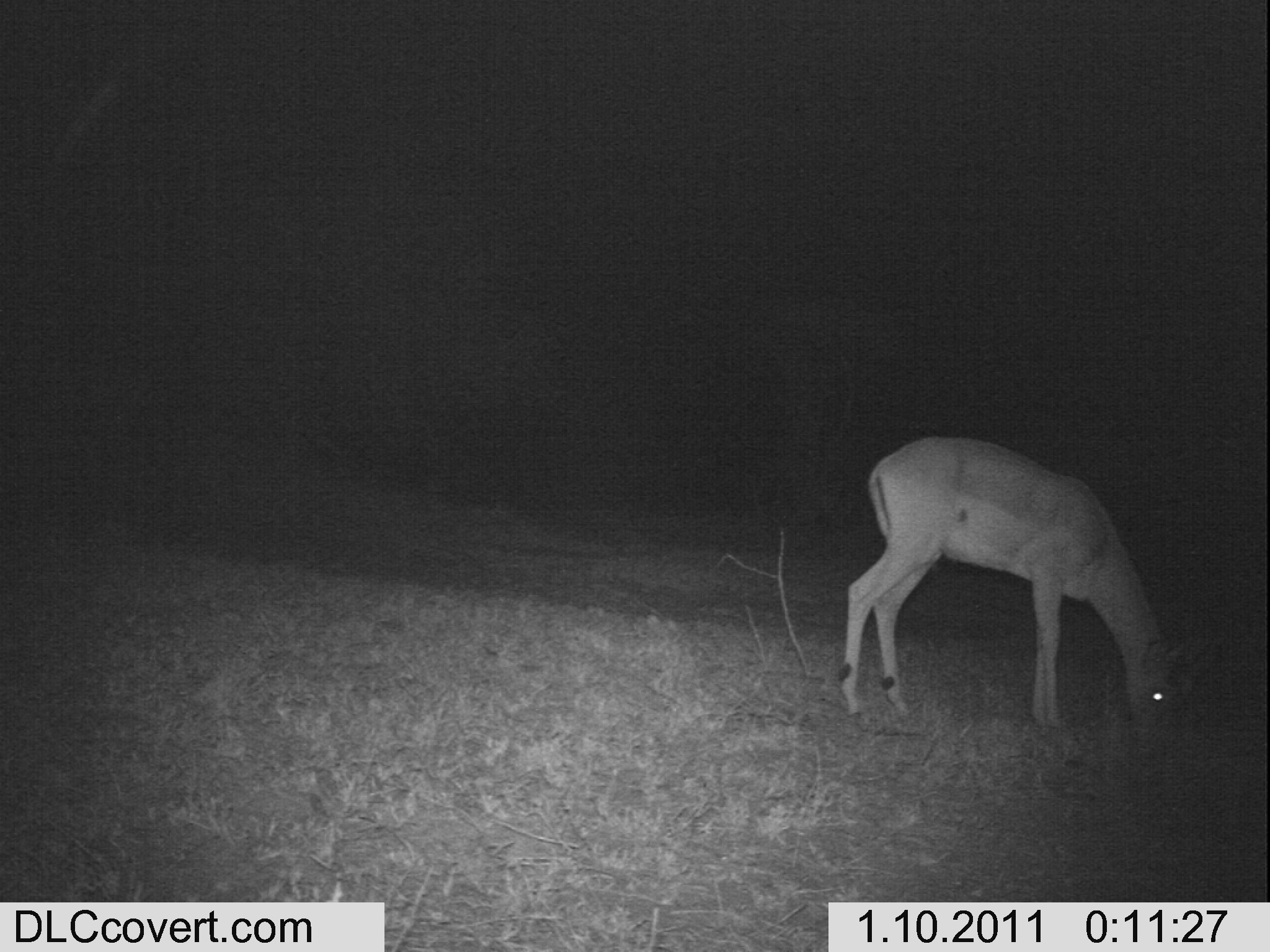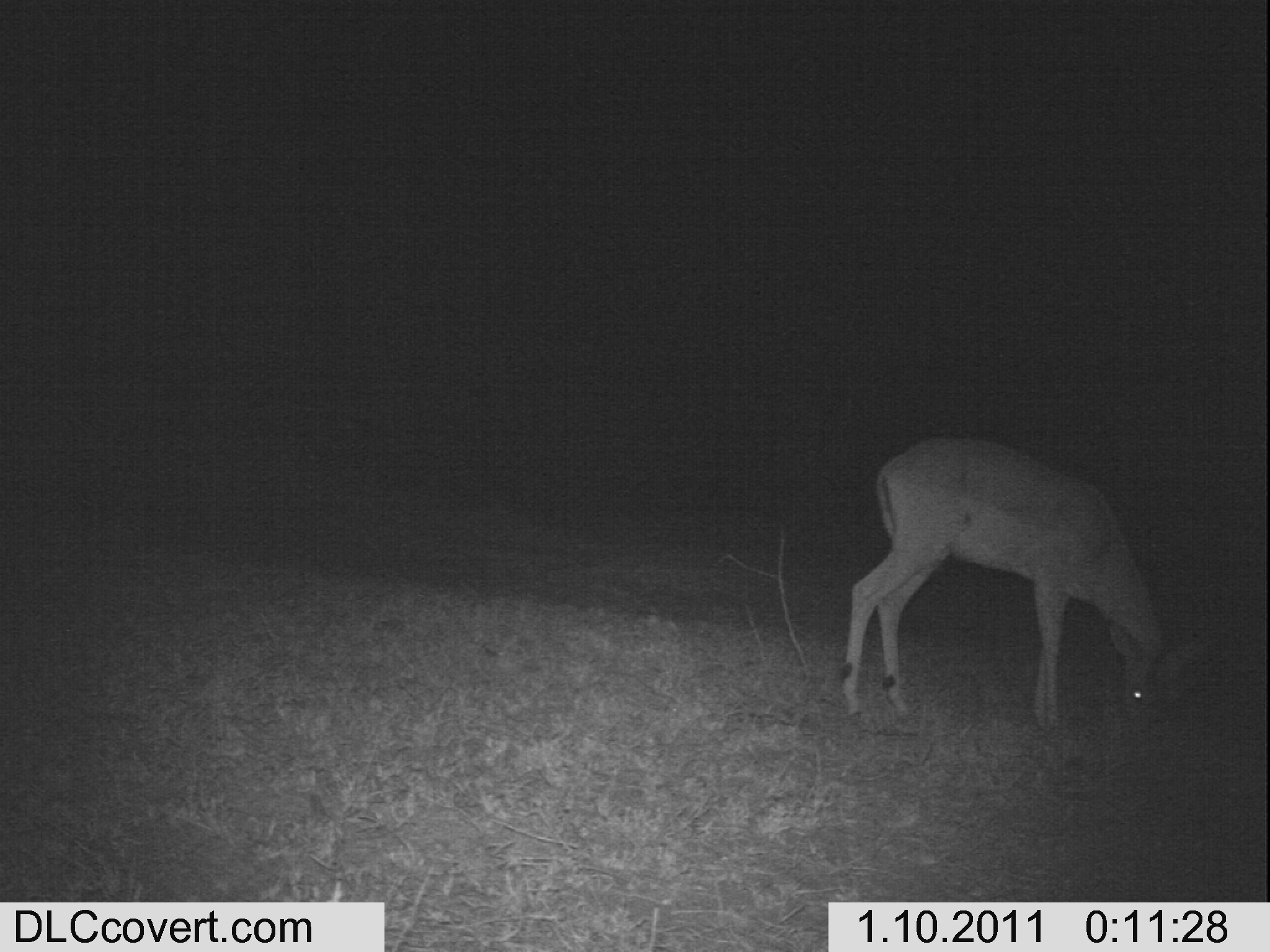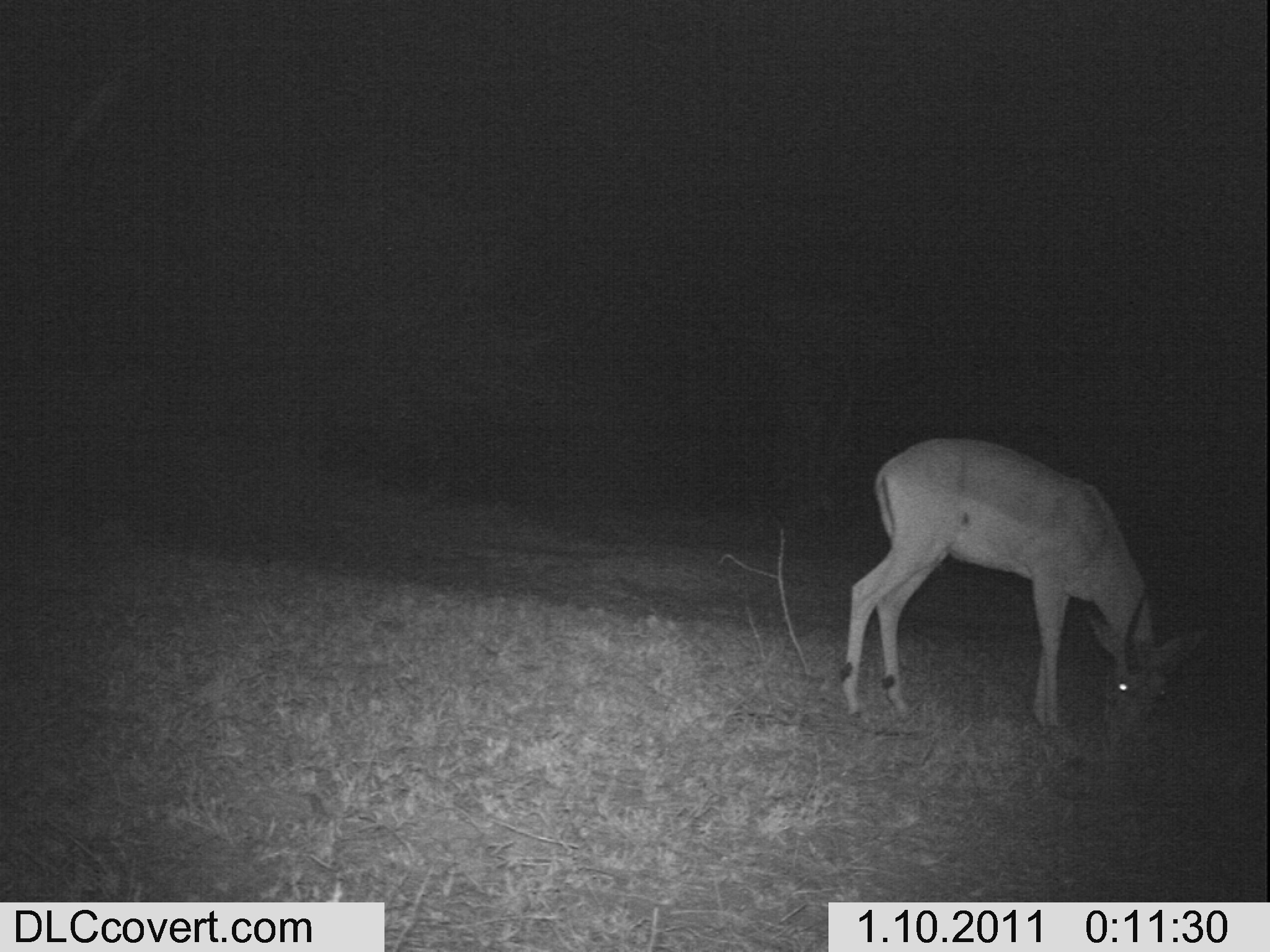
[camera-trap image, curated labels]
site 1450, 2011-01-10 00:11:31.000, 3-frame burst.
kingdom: Animalia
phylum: Chordata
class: Mammalia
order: Artiodactyla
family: Bovidae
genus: Aepyceros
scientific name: Aepyceros melampus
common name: impala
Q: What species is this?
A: Aepyceros melampus (impala).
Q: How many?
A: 1.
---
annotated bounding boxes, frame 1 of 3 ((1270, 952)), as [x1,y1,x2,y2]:
aepyceros melampus: [832,434,1223,753]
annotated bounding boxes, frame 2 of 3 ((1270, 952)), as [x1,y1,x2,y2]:
aepyceros melampus: [833,431,1222,737]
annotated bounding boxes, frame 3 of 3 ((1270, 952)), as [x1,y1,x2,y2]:
aepyceros melampus: [837,431,1208,744]